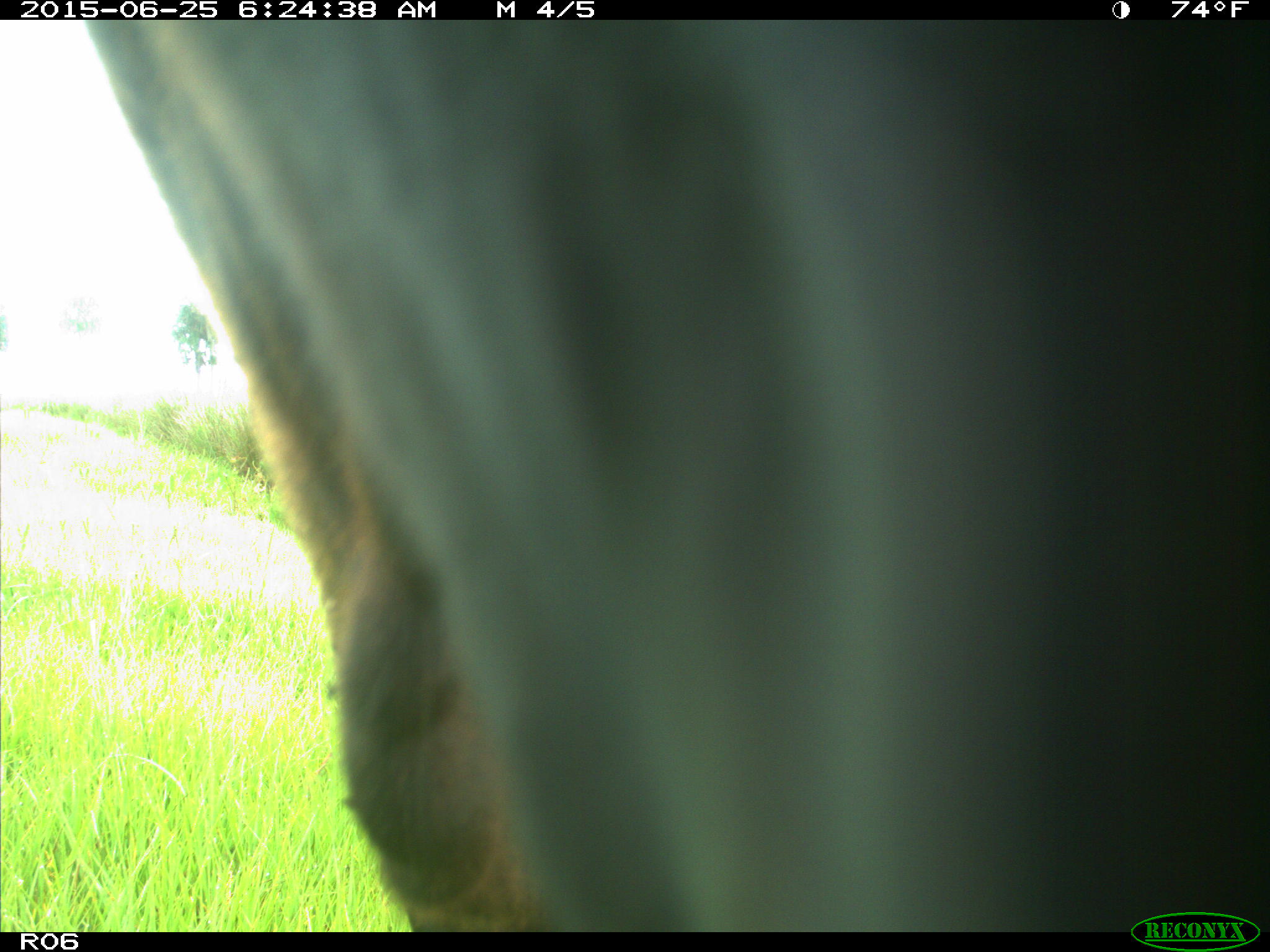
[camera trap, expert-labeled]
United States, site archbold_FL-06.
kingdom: Animalia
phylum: Chordata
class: Mammalia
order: Artiodactyla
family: Bovidae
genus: Bos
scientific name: Bos taurus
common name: domestic cow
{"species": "Bos taurus (domestic cow)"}